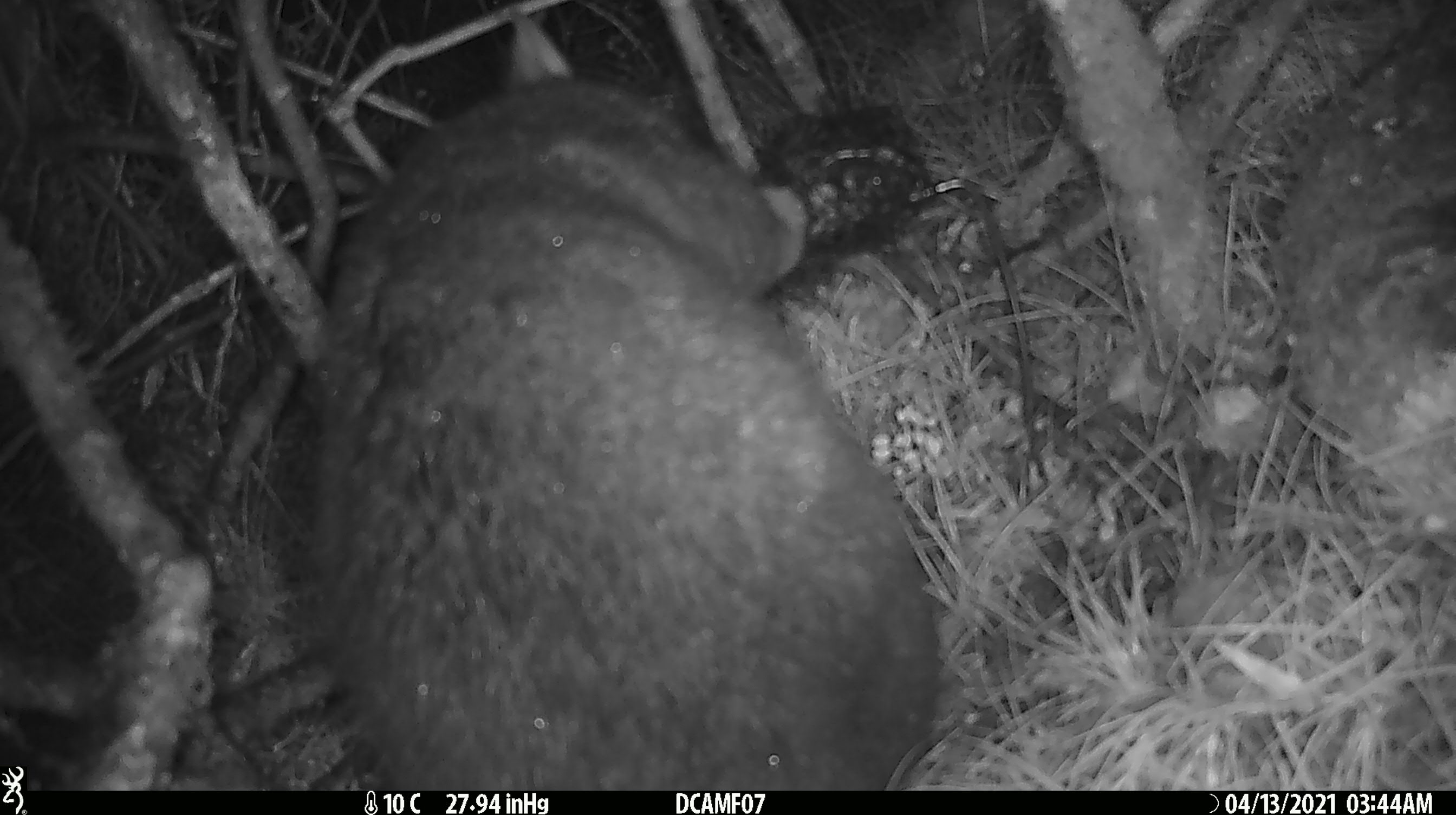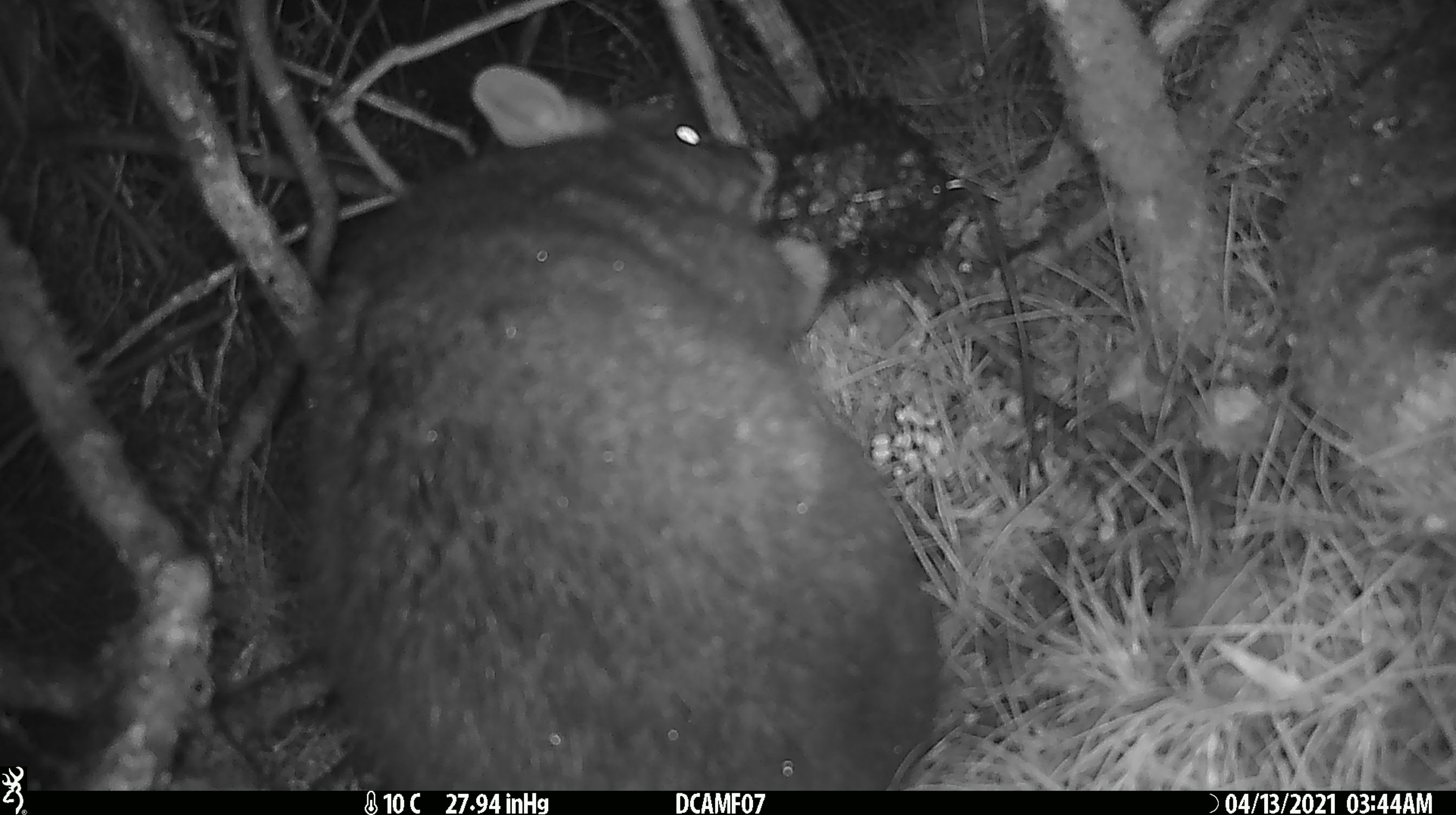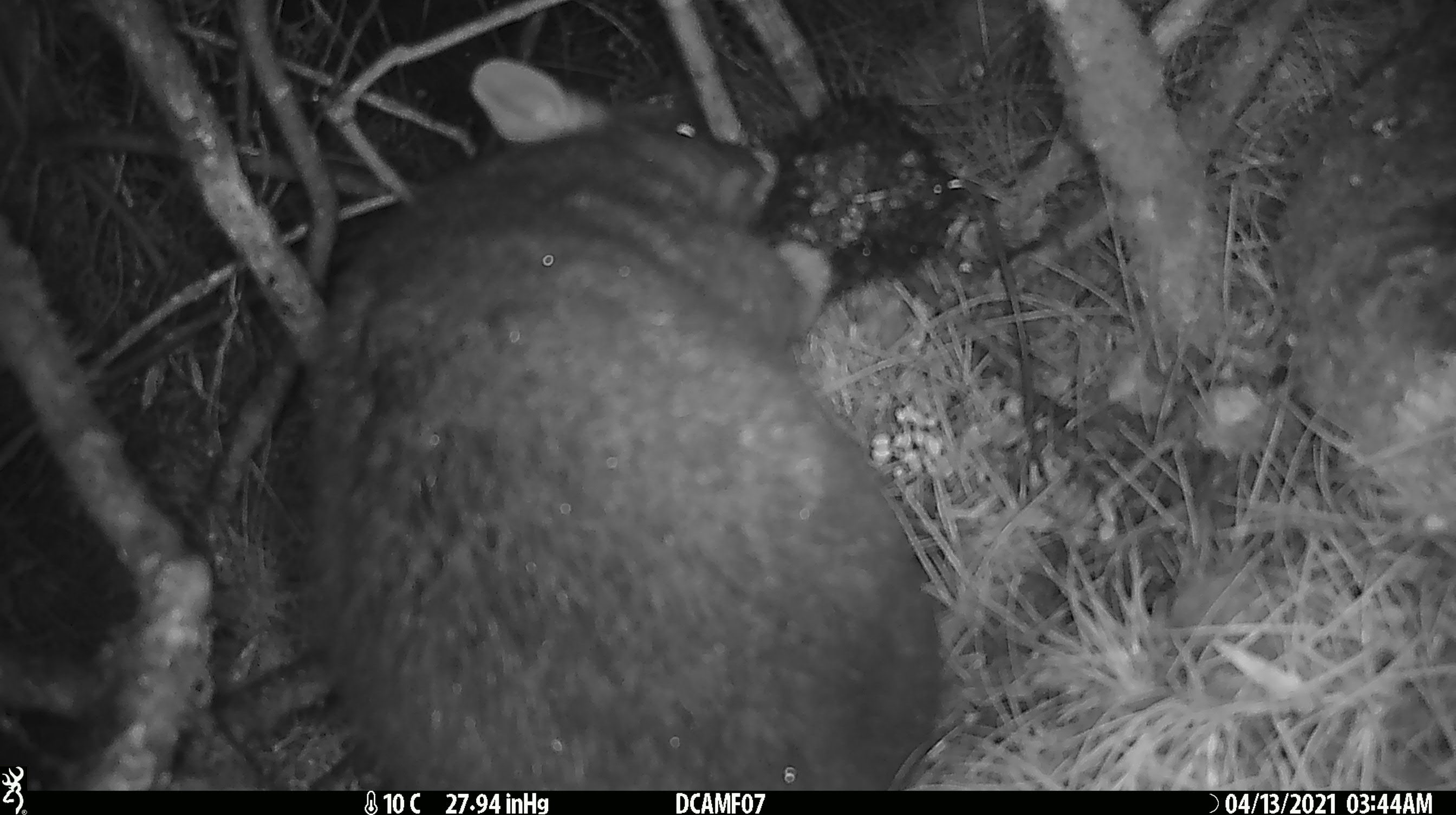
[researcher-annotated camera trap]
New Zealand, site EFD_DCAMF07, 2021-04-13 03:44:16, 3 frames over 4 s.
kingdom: Animalia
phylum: Chordata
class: Mammalia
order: Diprotodontia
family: Phalangeridae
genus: Trichosurus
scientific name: Trichosurus vulpecula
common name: common brushtail possum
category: possum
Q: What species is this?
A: Possum (common brushtail possum) (Trichosurus vulpecula).